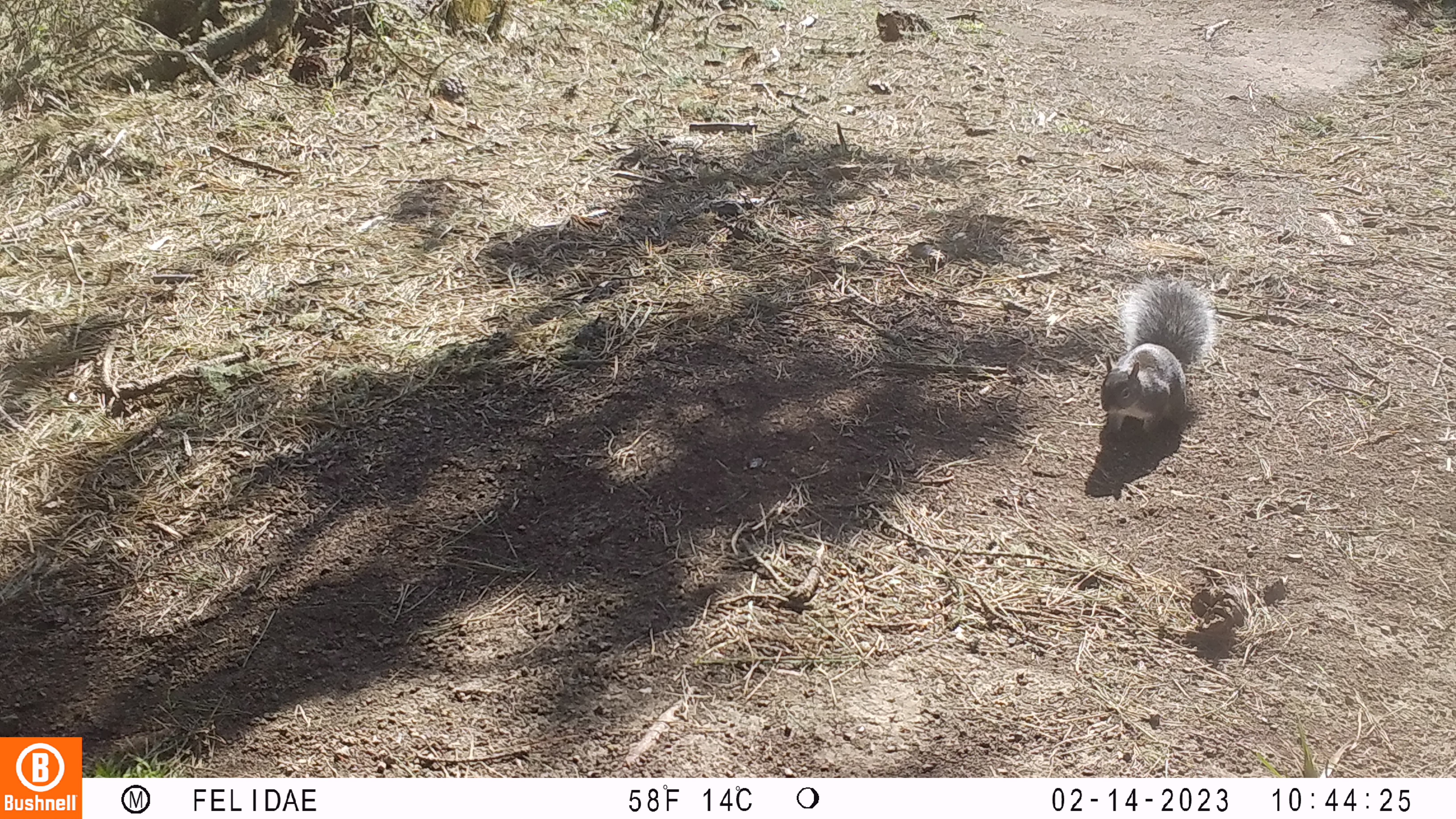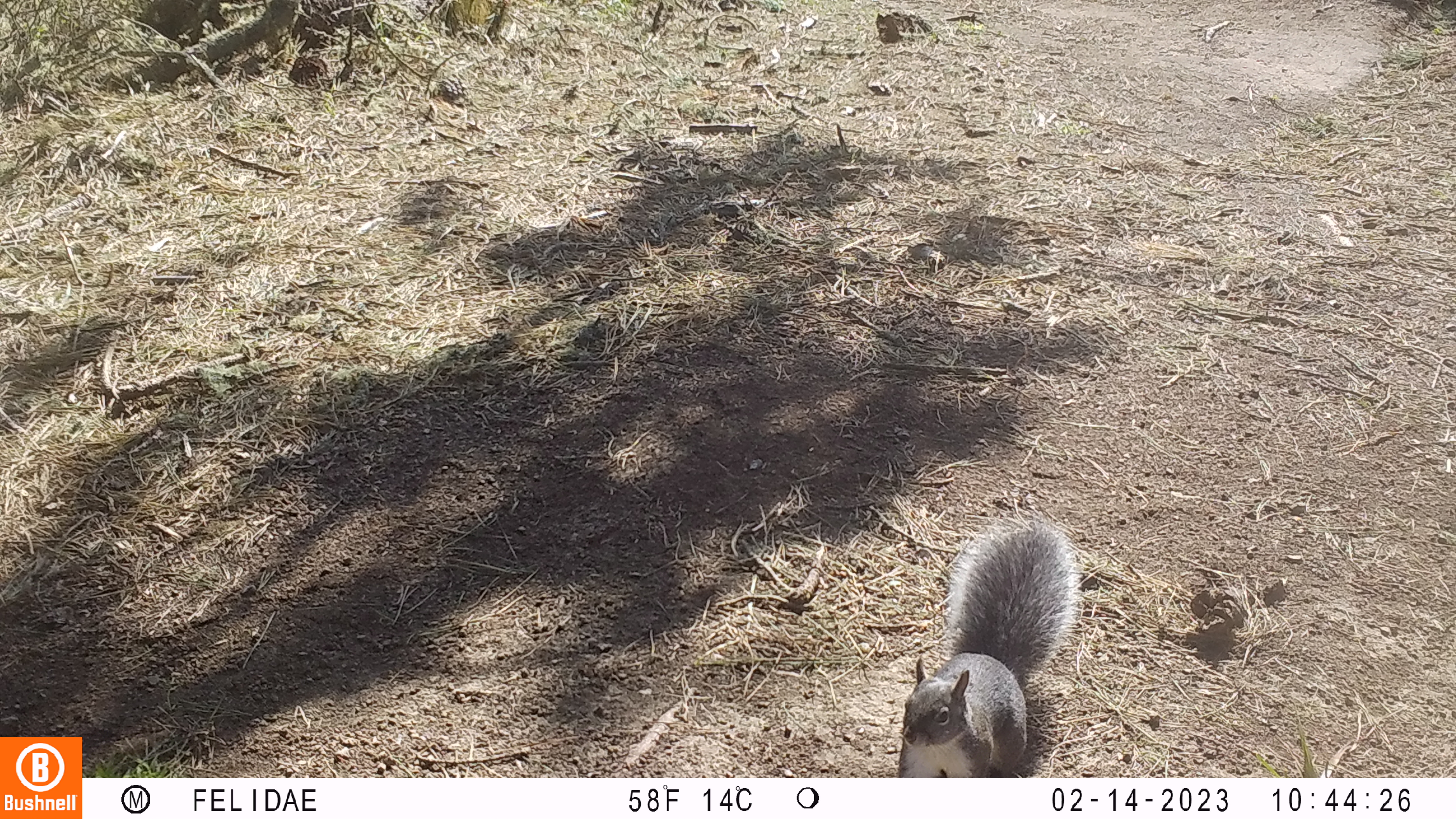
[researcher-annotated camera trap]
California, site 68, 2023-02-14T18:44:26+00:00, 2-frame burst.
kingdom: Animalia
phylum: Chordata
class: Mammalia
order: Rodentia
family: Sciuridae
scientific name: Sciuridae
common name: squirrel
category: unknown squirrel